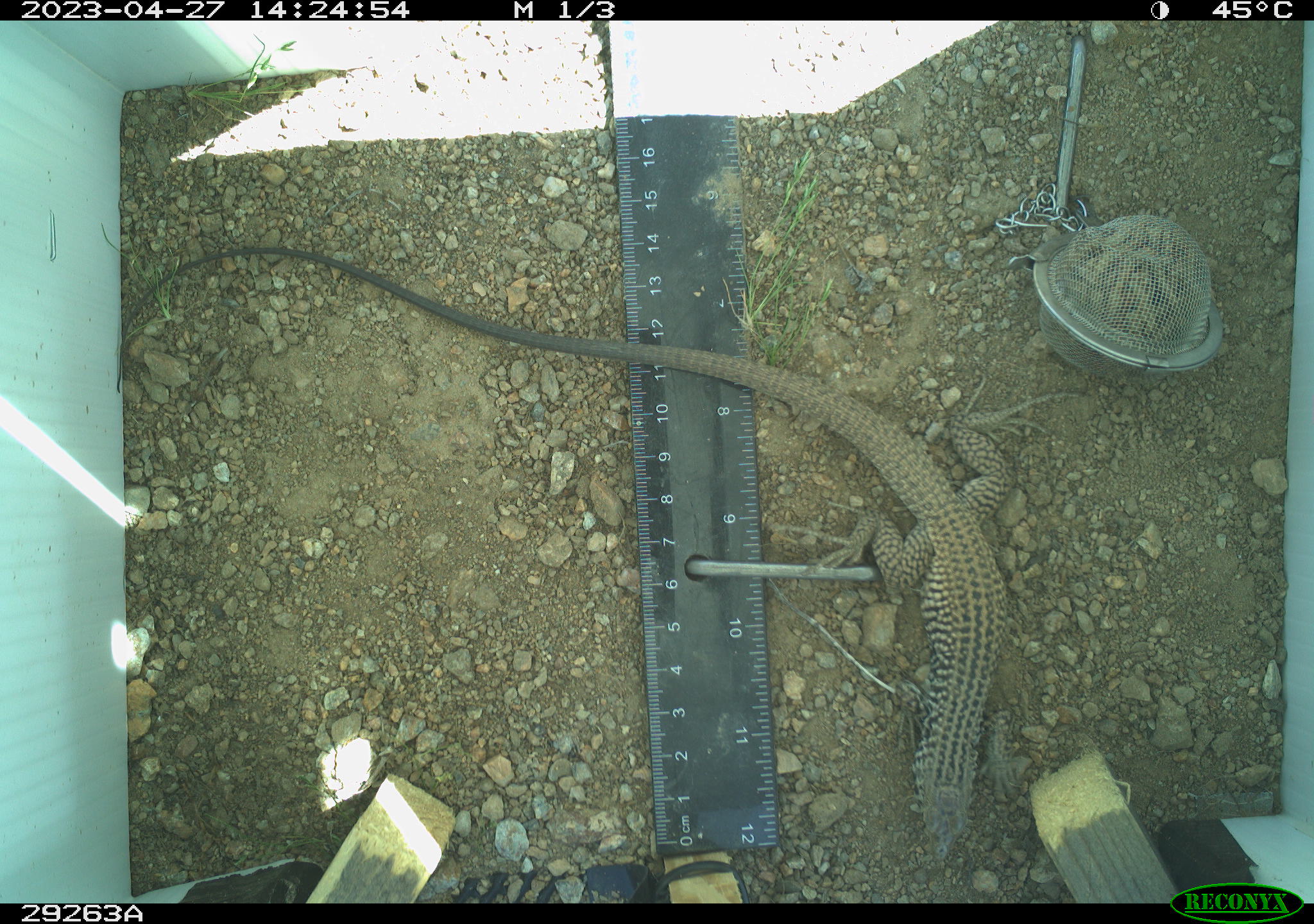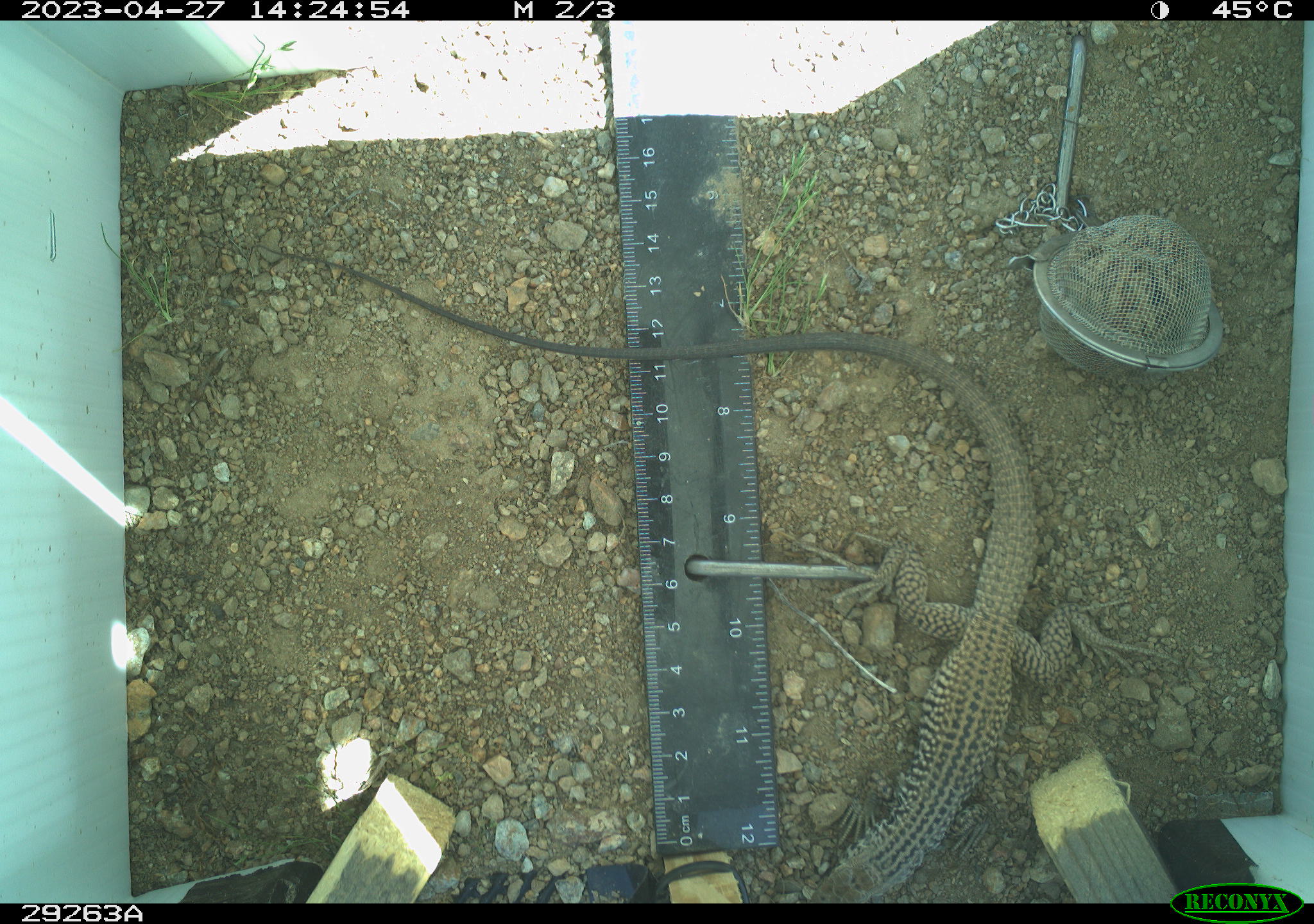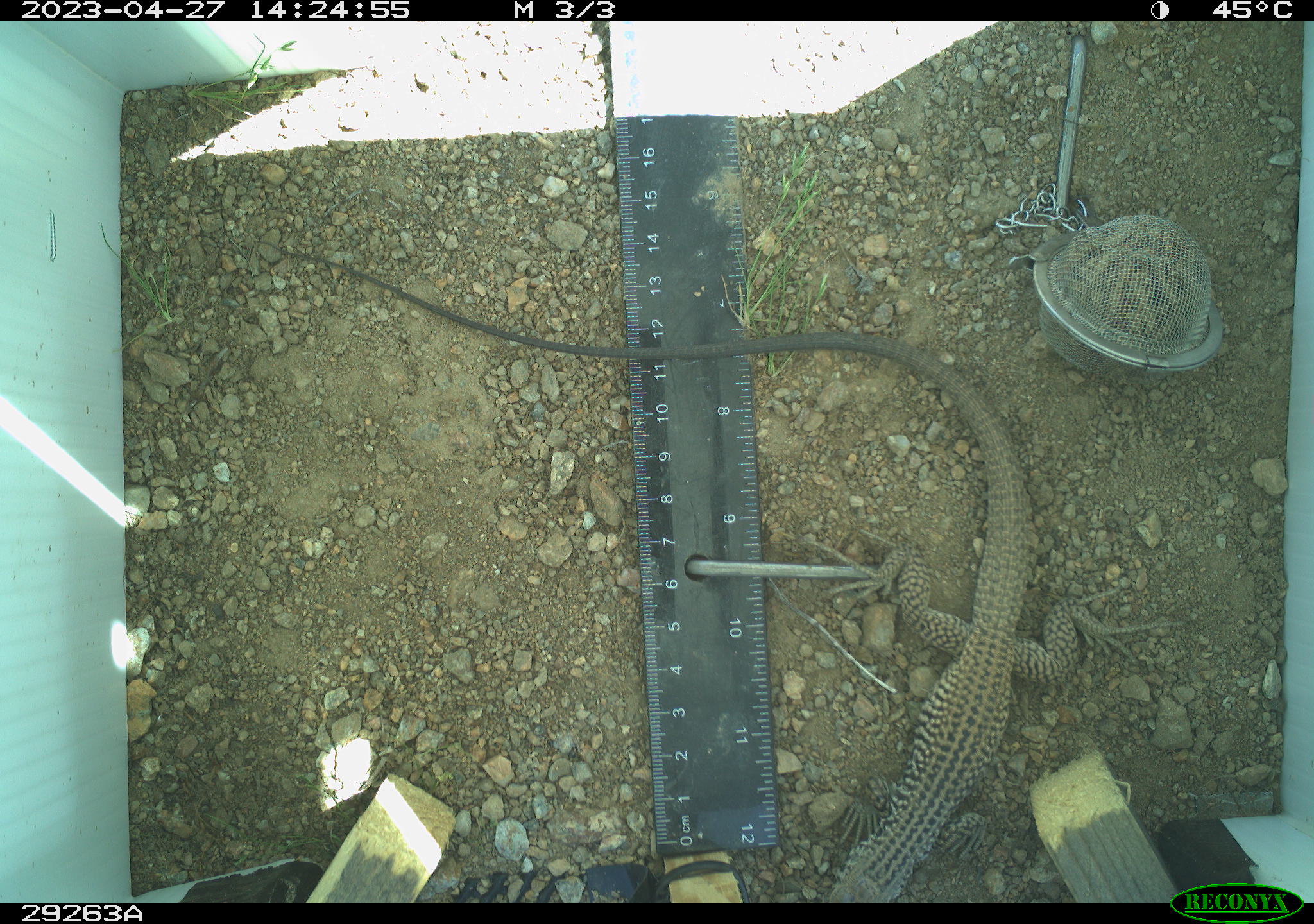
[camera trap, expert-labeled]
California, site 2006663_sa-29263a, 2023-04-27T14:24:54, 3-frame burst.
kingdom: Animalia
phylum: Chordata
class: Reptilia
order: Squamata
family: Teiidae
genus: Aspidoscelis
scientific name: Aspidoscelis tigris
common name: western whiptail